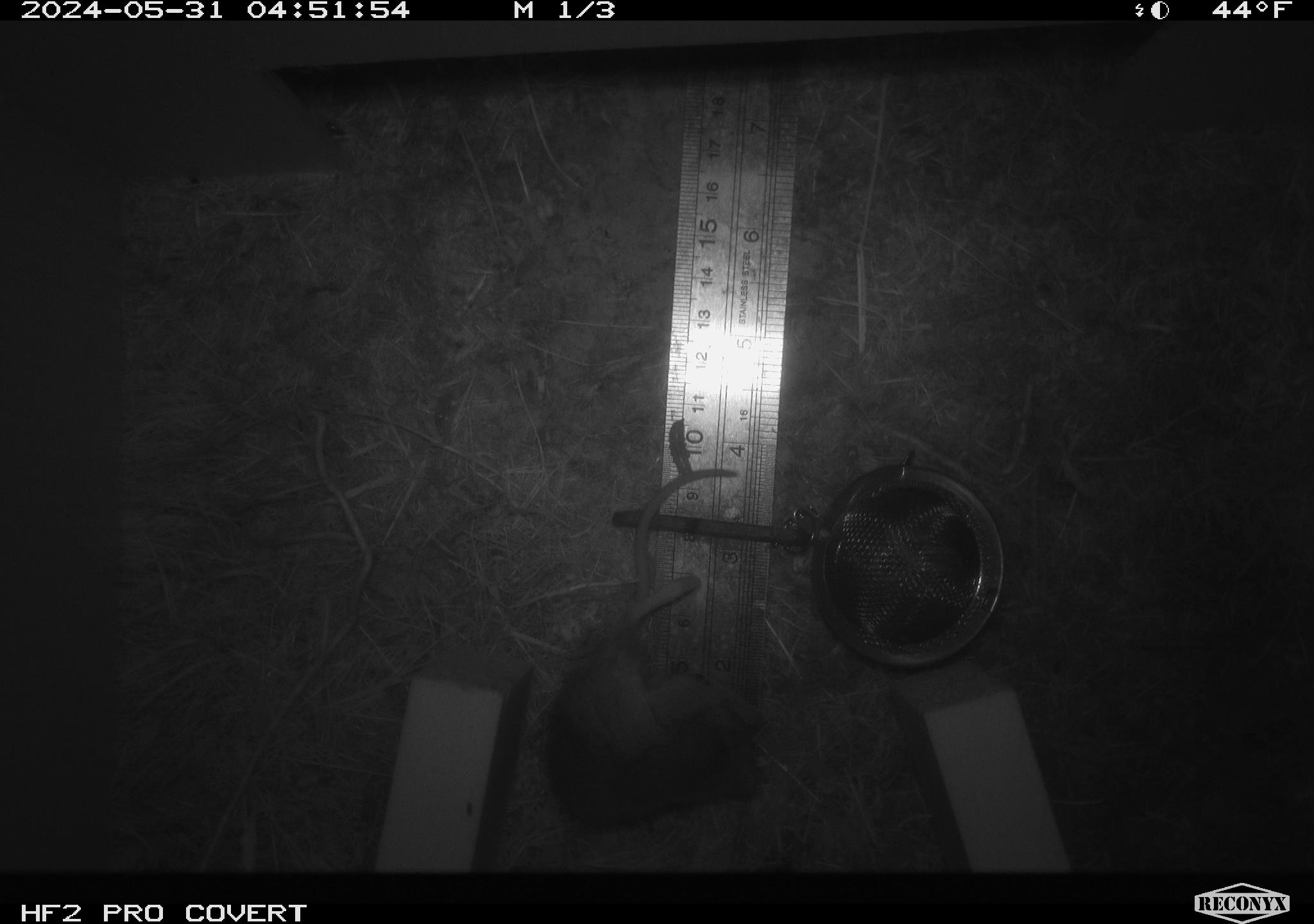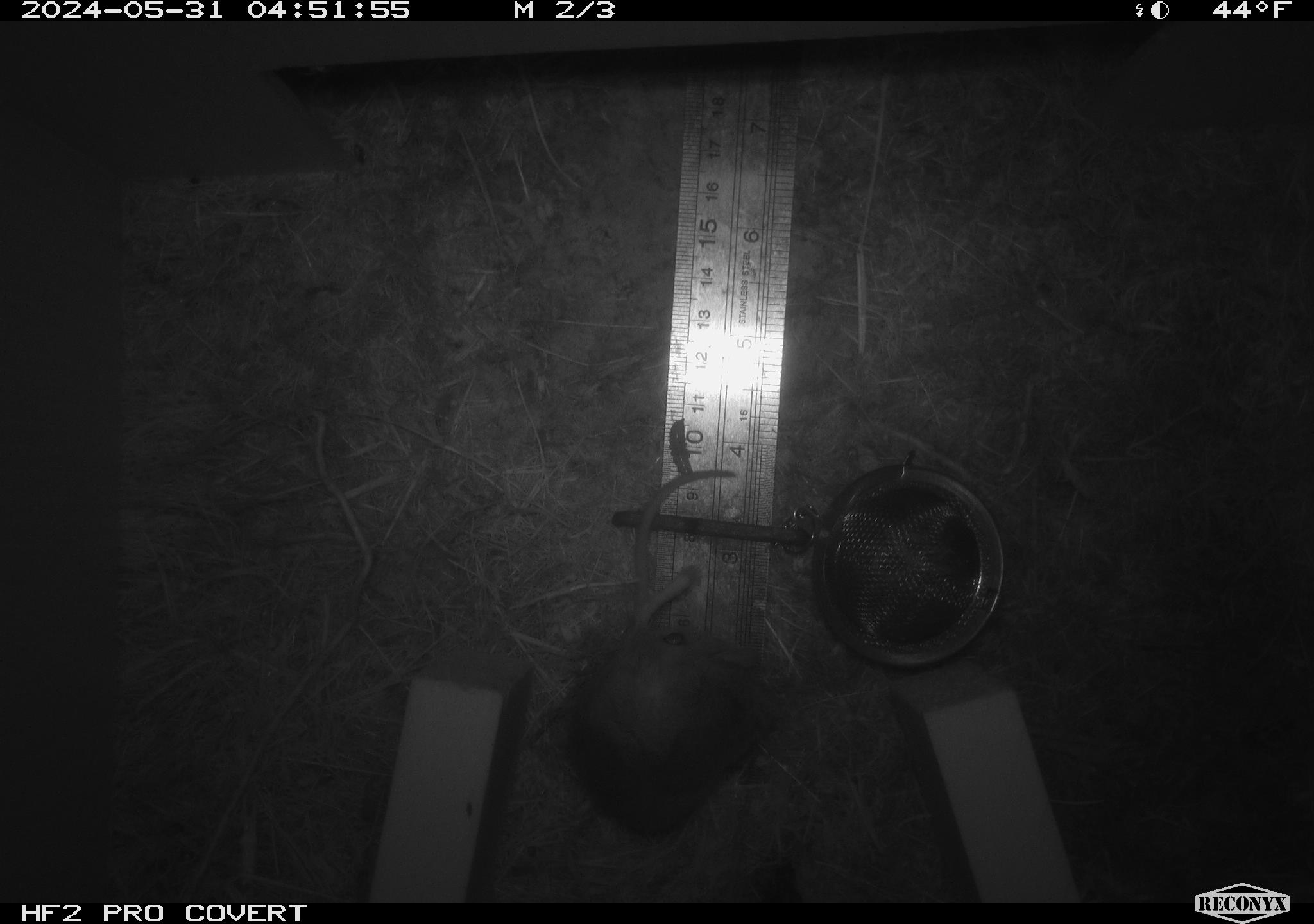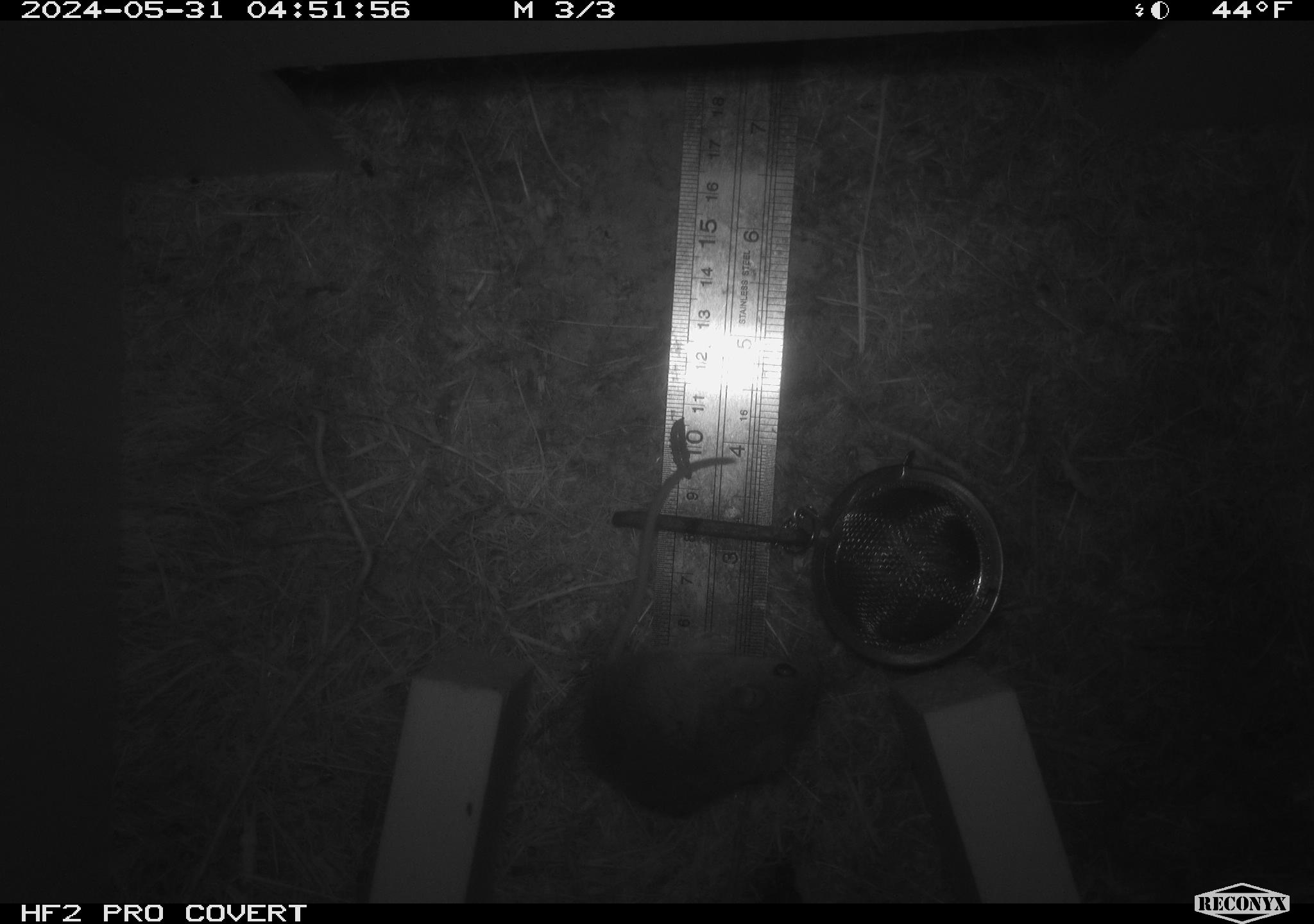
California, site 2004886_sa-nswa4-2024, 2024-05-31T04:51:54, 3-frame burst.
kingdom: Animalia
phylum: Chordata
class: Mammalia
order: Rodentia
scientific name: Rodentia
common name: rodent